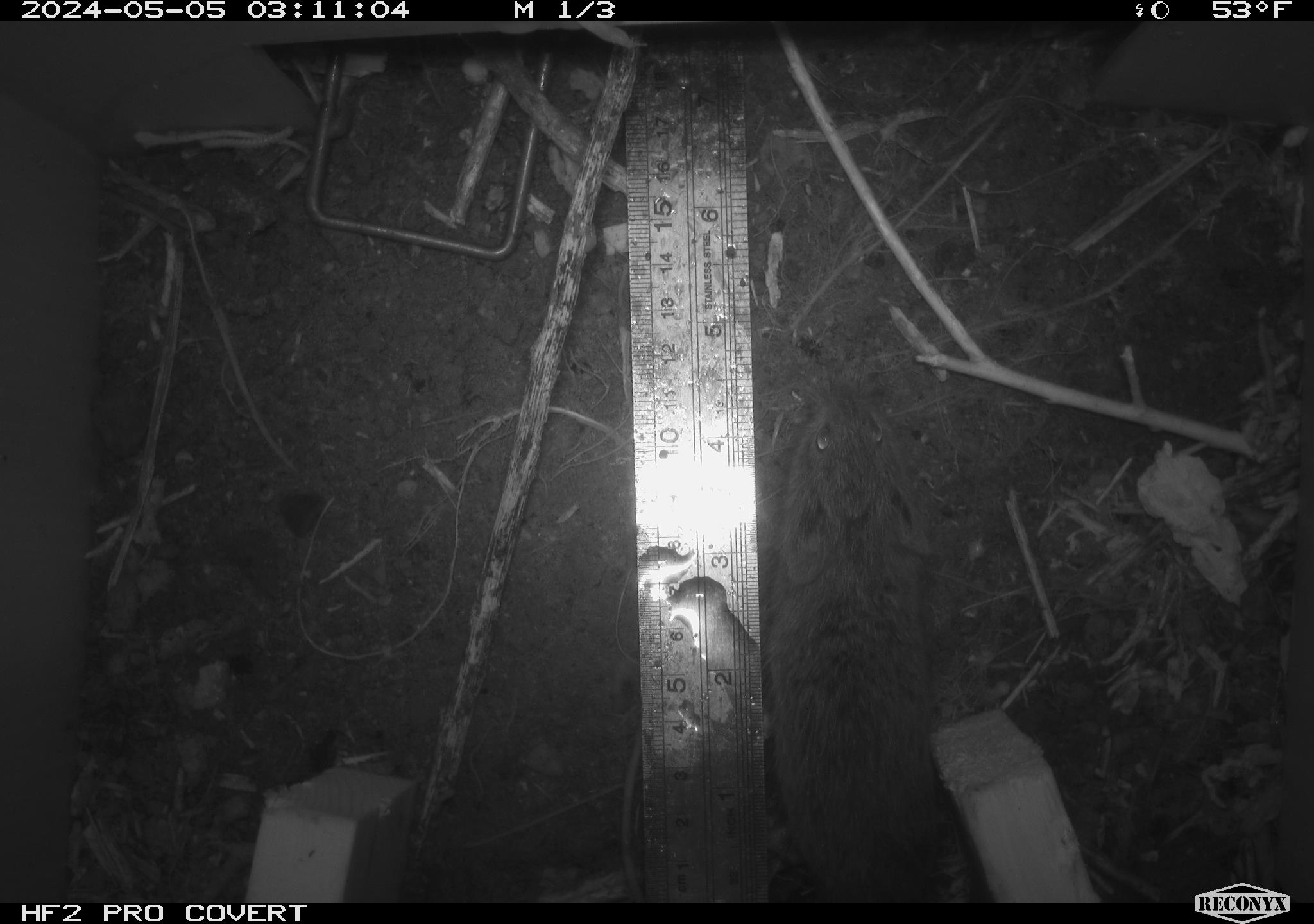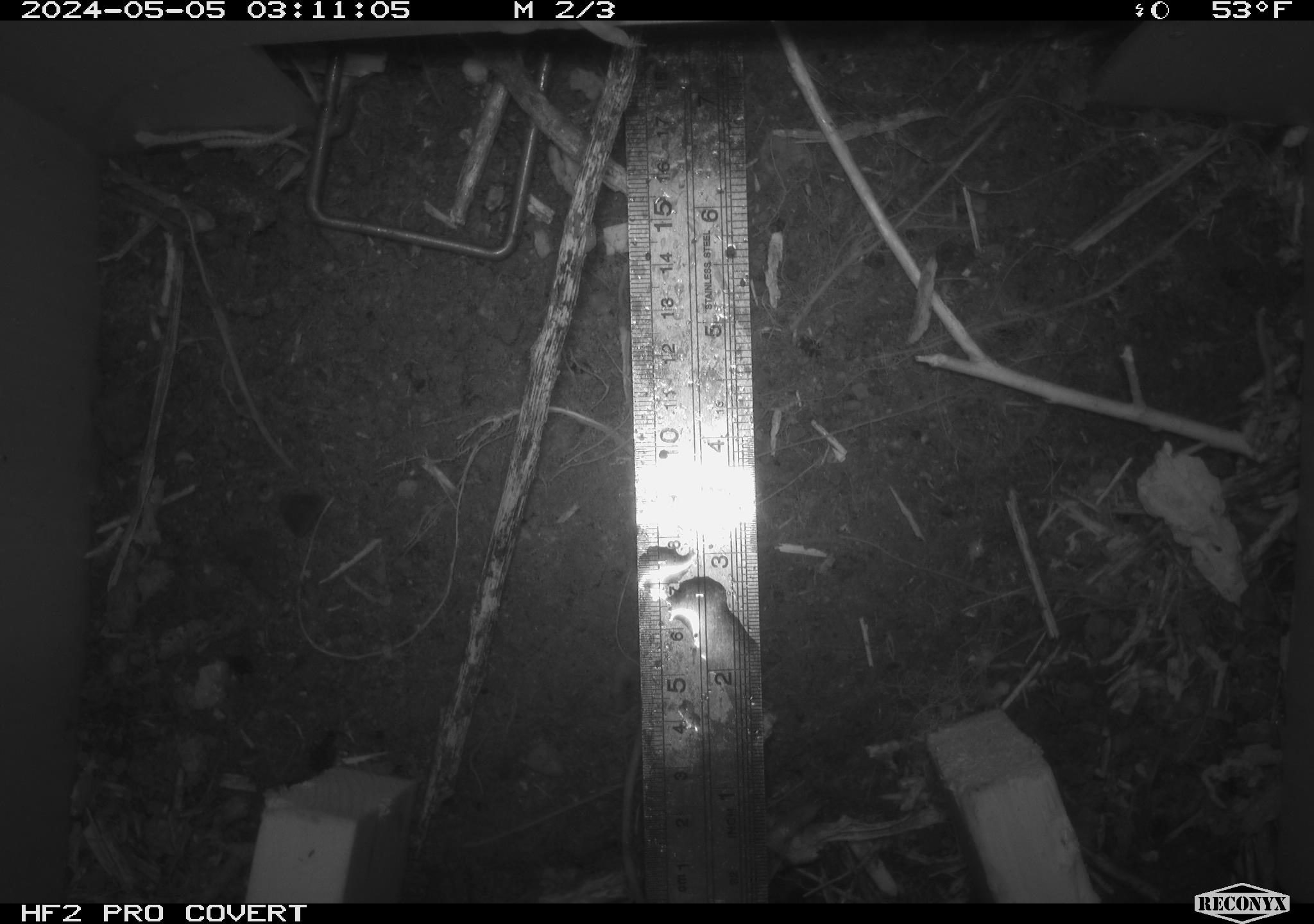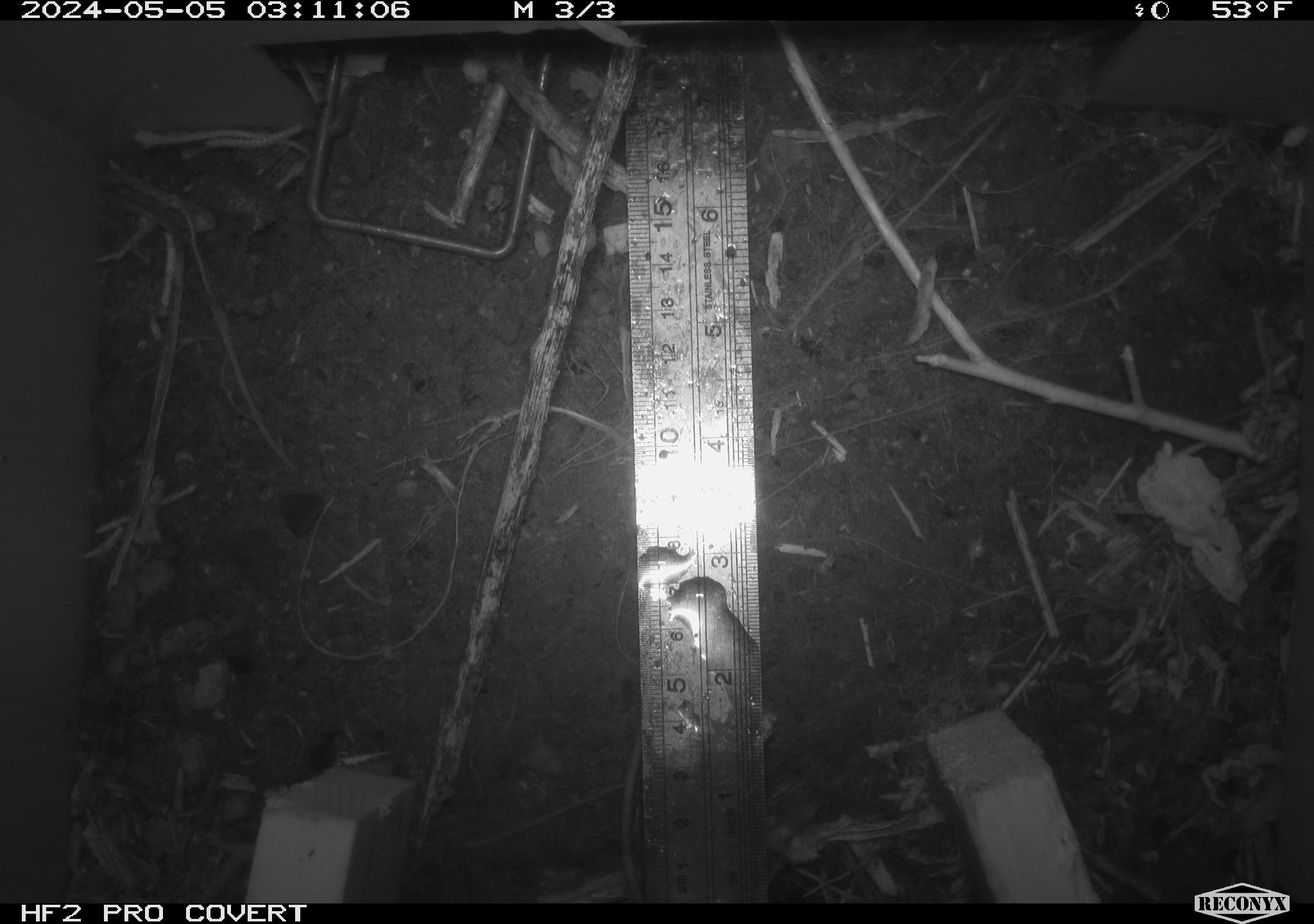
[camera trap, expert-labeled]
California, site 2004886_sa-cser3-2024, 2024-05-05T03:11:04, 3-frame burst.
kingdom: Animalia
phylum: Chordata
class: Mammalia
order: Rodentia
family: Cricetidae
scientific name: Cricetidae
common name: hamsters, voles, lemmings, and allies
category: cricetidae family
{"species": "cricetidae family (hamsters, voles, lemmings, and allies) (Cricetidae)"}